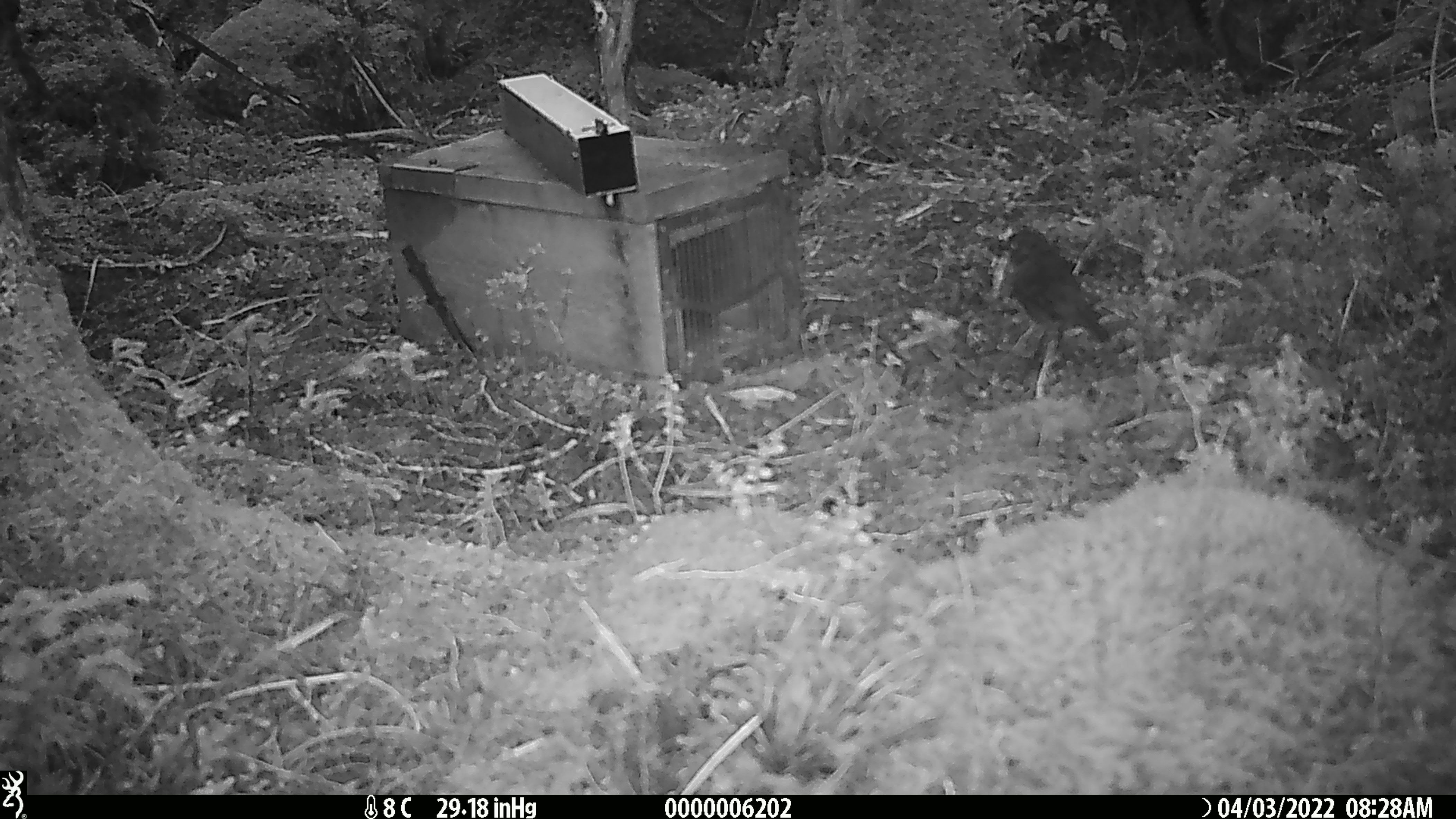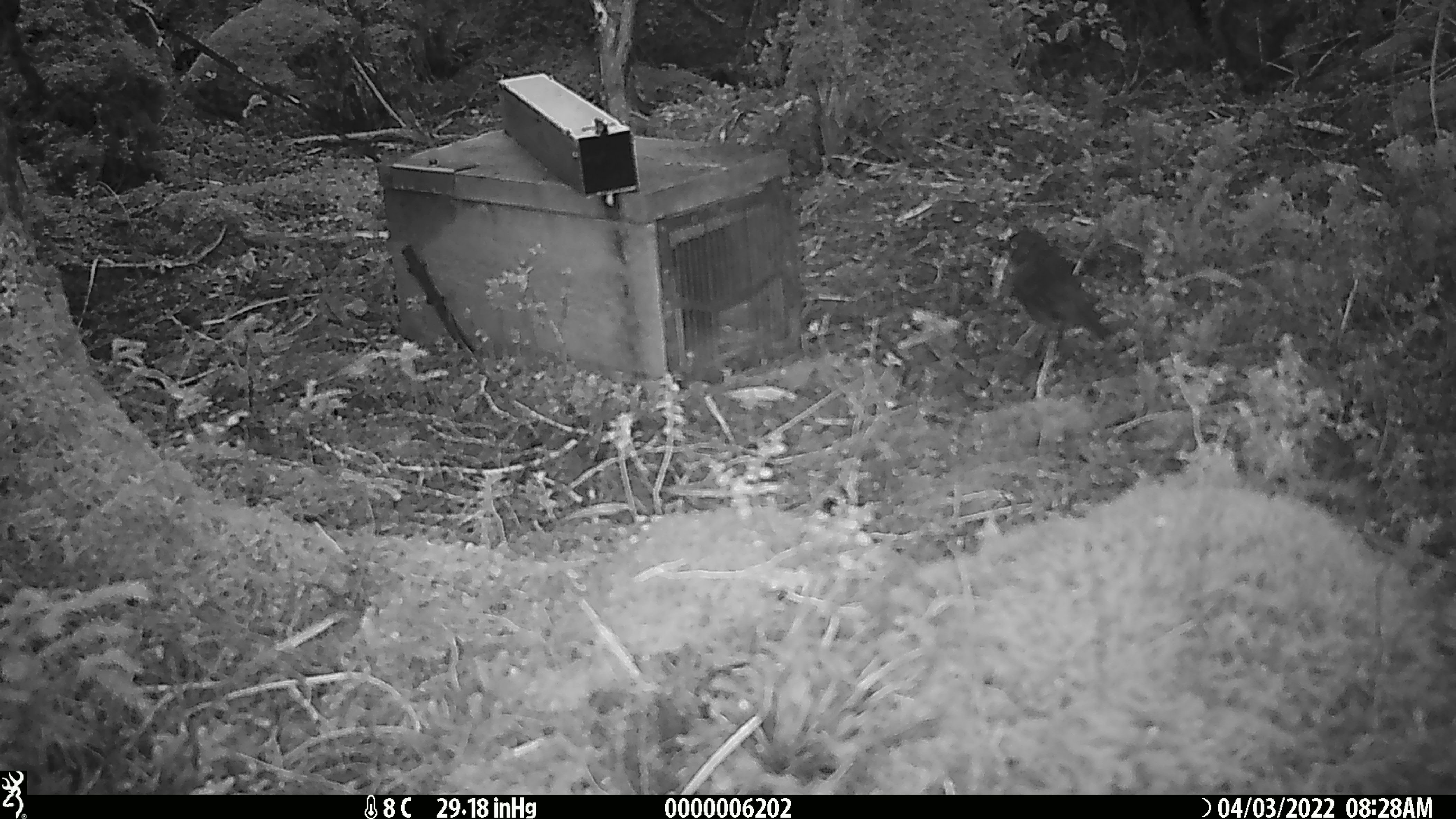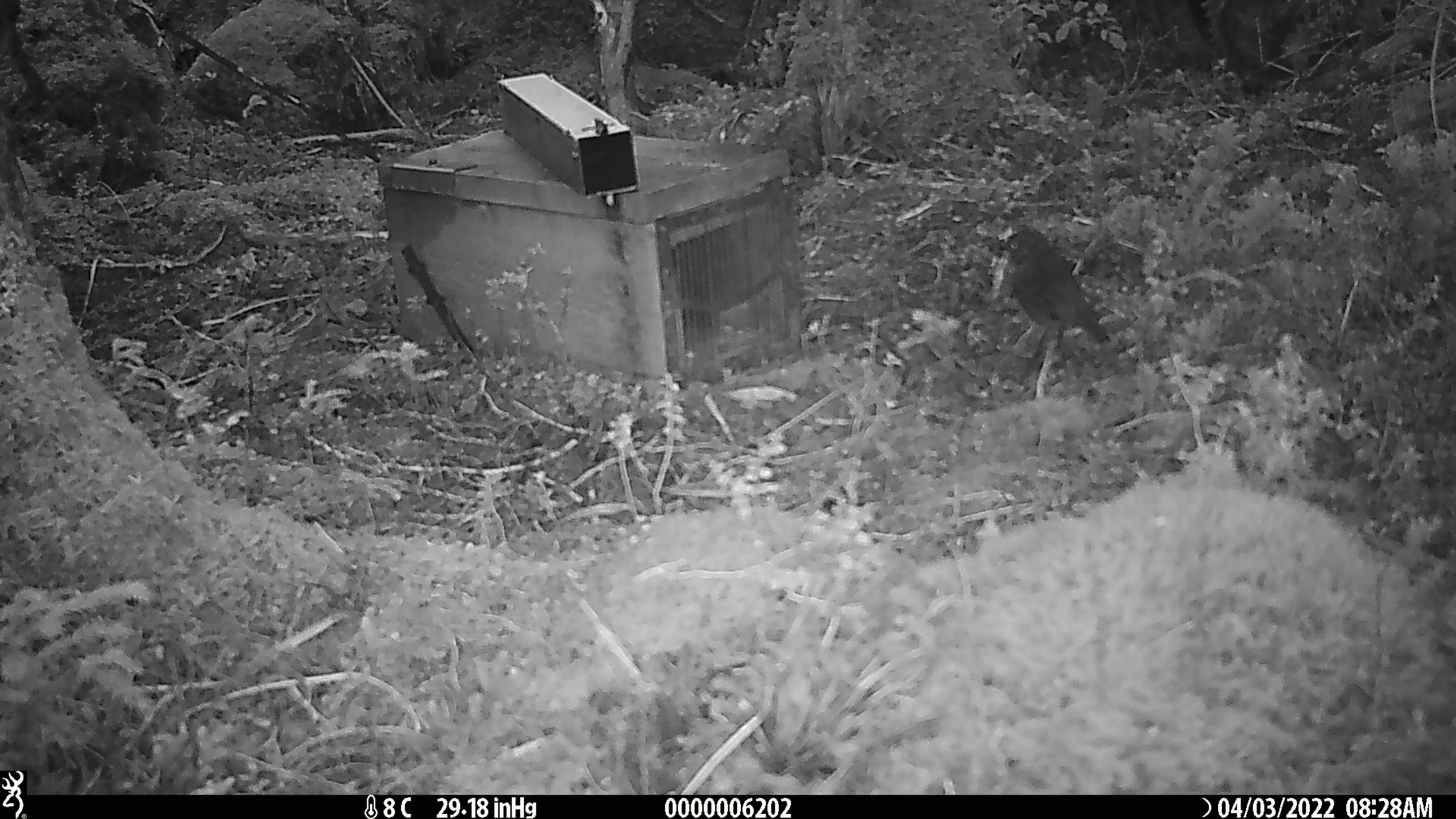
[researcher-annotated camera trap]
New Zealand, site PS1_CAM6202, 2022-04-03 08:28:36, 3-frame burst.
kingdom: Animalia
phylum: Chordata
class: Aves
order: Passeriformes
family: Petroicidae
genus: Petroica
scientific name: Petroica australis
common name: new zealand robin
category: robin